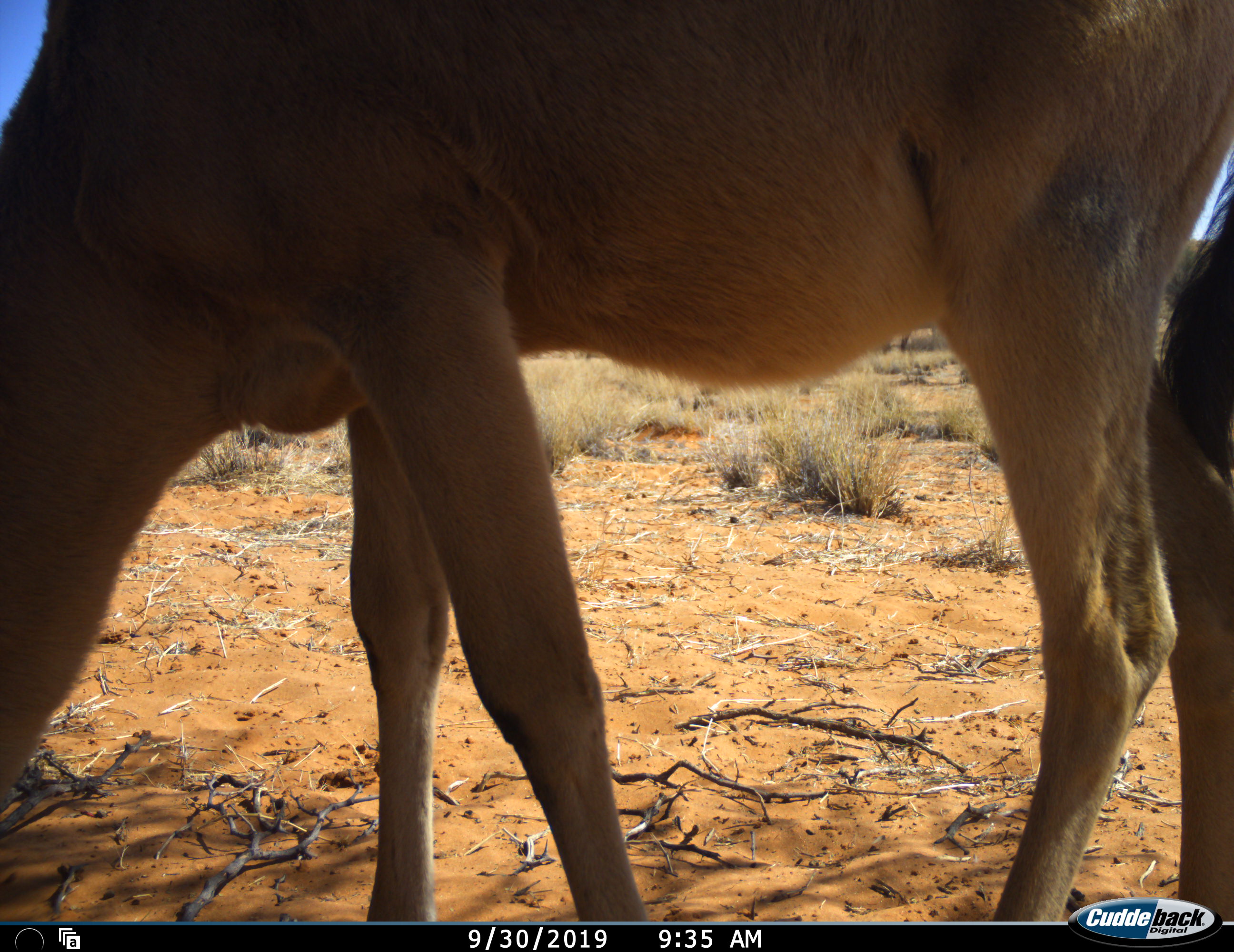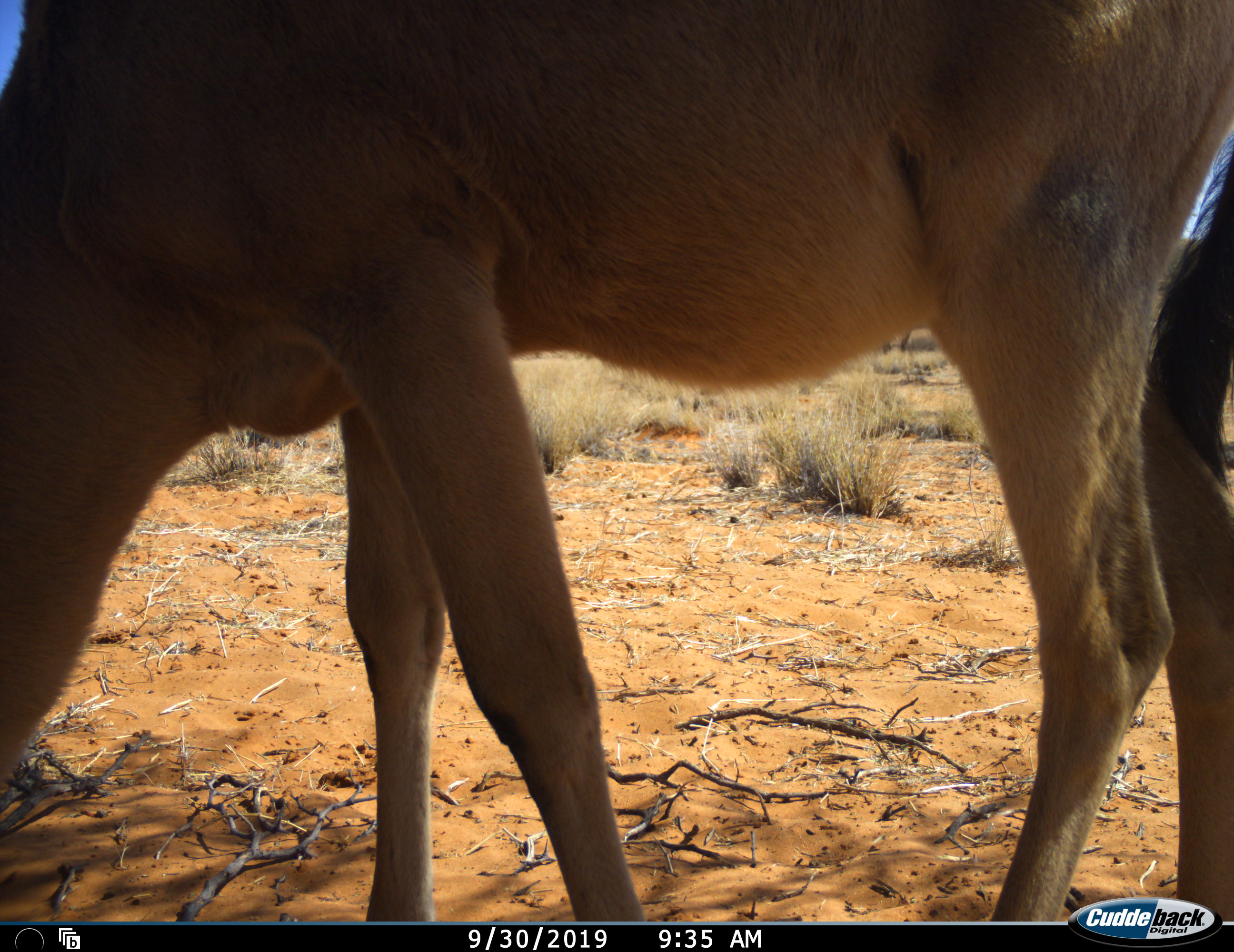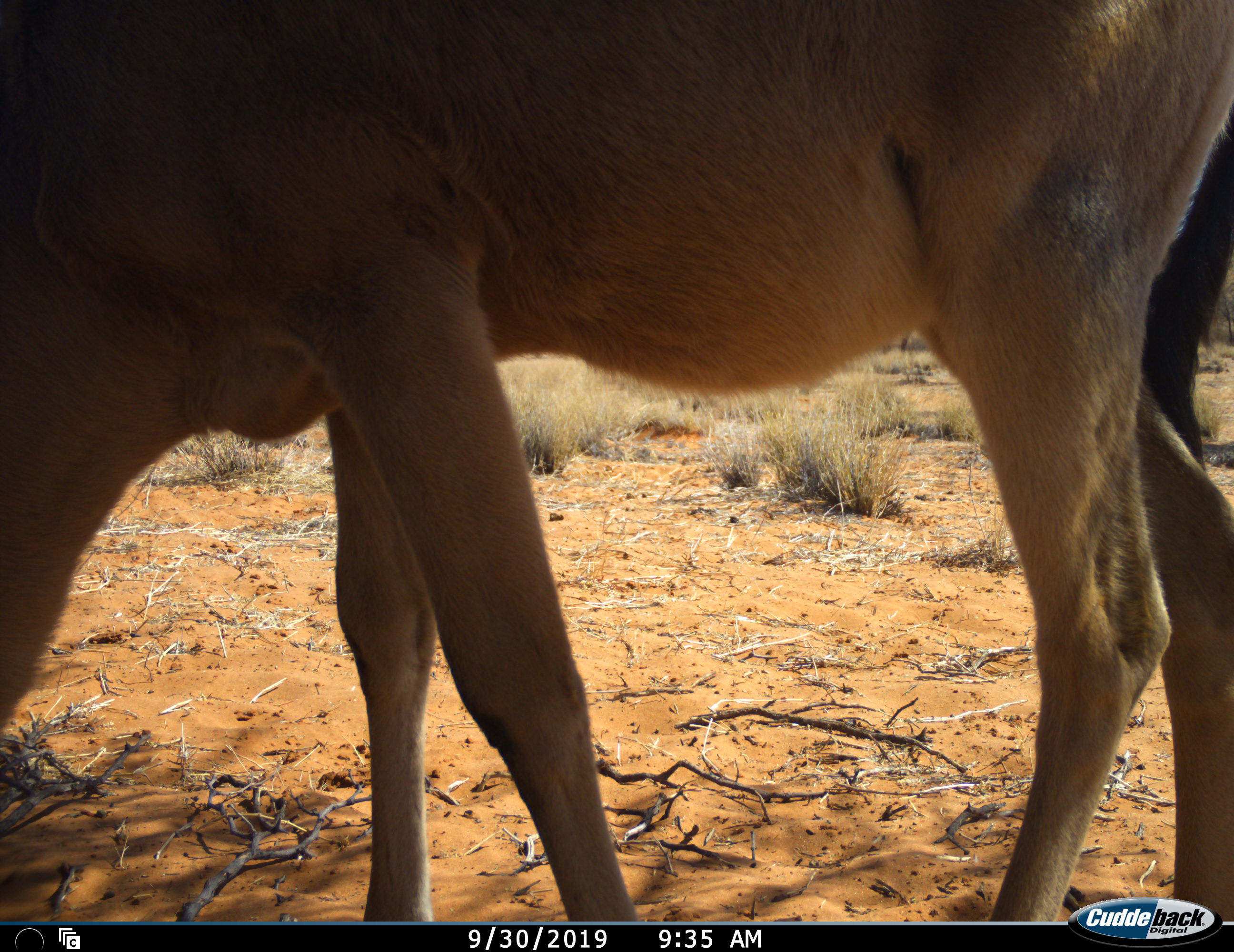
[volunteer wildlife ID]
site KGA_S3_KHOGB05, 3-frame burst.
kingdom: Animalia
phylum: Chordata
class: Mammalia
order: Artiodactyla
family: Bovidae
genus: Alcelaphus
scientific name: Alcelaphus buselaphus caama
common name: red hartebeest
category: hartebeestred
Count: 1.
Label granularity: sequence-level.